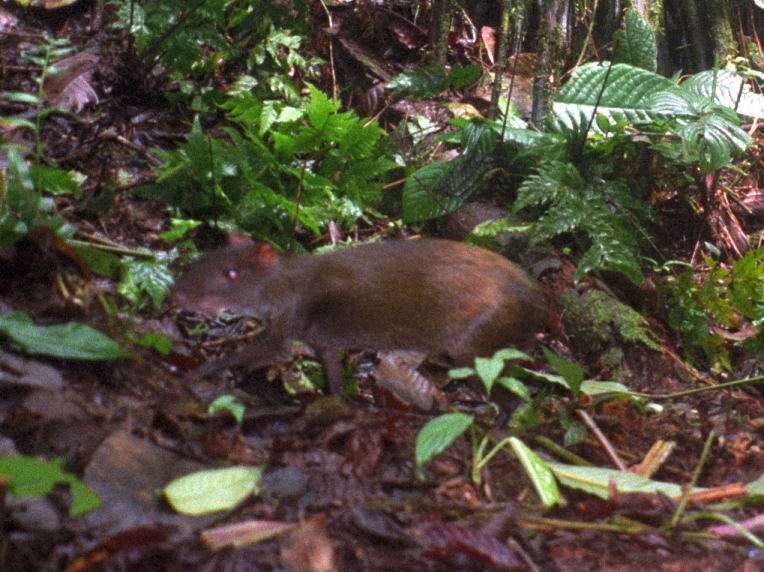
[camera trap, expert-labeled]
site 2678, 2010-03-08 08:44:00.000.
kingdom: Animalia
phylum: Chordata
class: Mammalia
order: Rodentia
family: Dasyproctidae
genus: Dasyprocta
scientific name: Dasyprocta punctata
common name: central american agouti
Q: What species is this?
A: Dasyprocta punctata (central american agouti).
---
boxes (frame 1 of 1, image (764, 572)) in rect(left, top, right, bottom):
dasyprocta punctata: rect(170, 230, 551, 432)